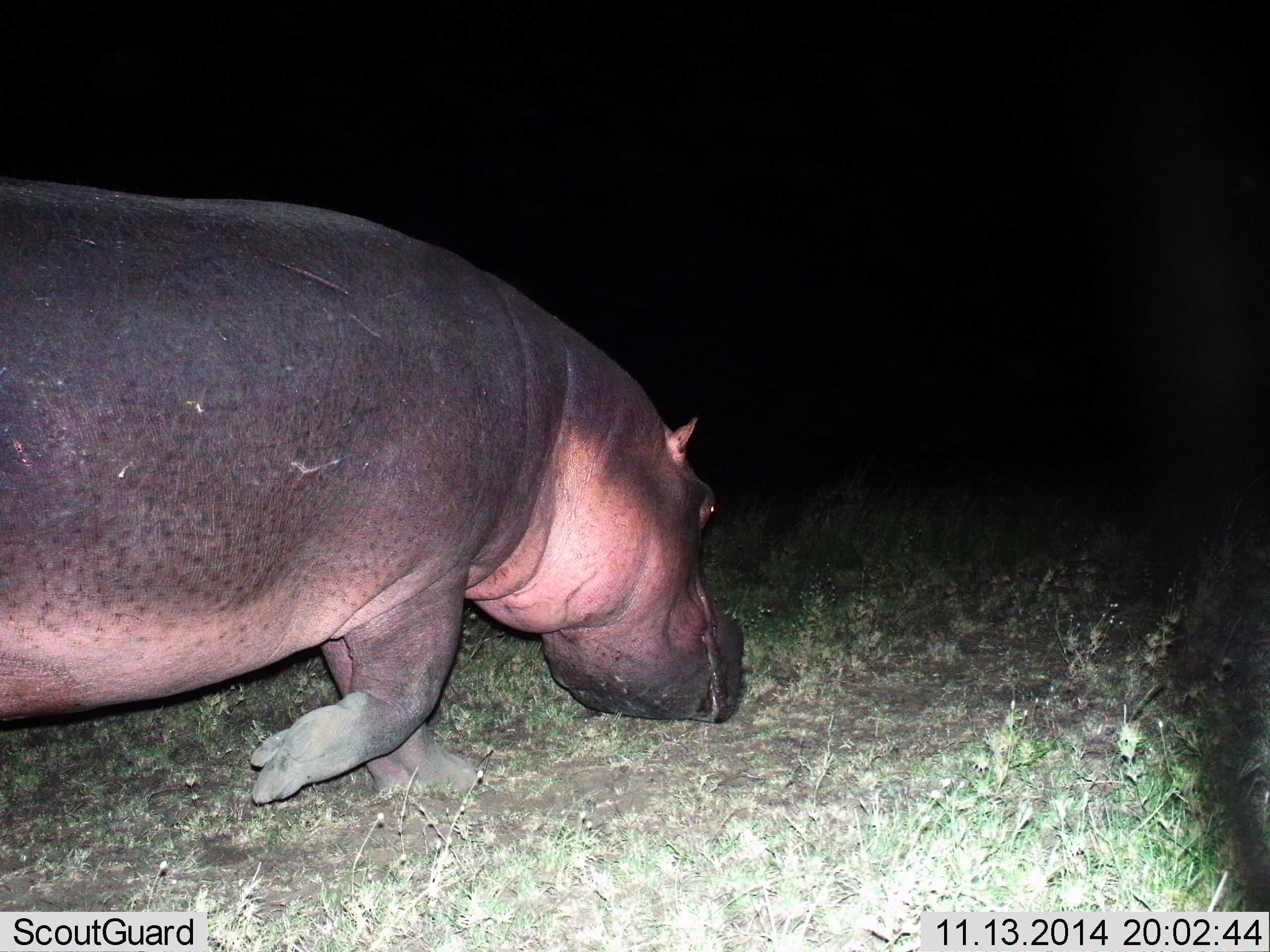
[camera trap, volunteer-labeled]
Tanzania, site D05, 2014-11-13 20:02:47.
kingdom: Animalia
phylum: Chordata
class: Mammalia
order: Artiodactyla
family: Hippopotamidae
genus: Hippopotamus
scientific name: Hippopotamus amphibius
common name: hippopotamus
Hippopotamus (Hippopotamus amphibius), count 1. Behavior (volunteer vote fractions): standing 10%, resting 0%, moving 70%, interacting 0%. Young present (vote fraction): 0%. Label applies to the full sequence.